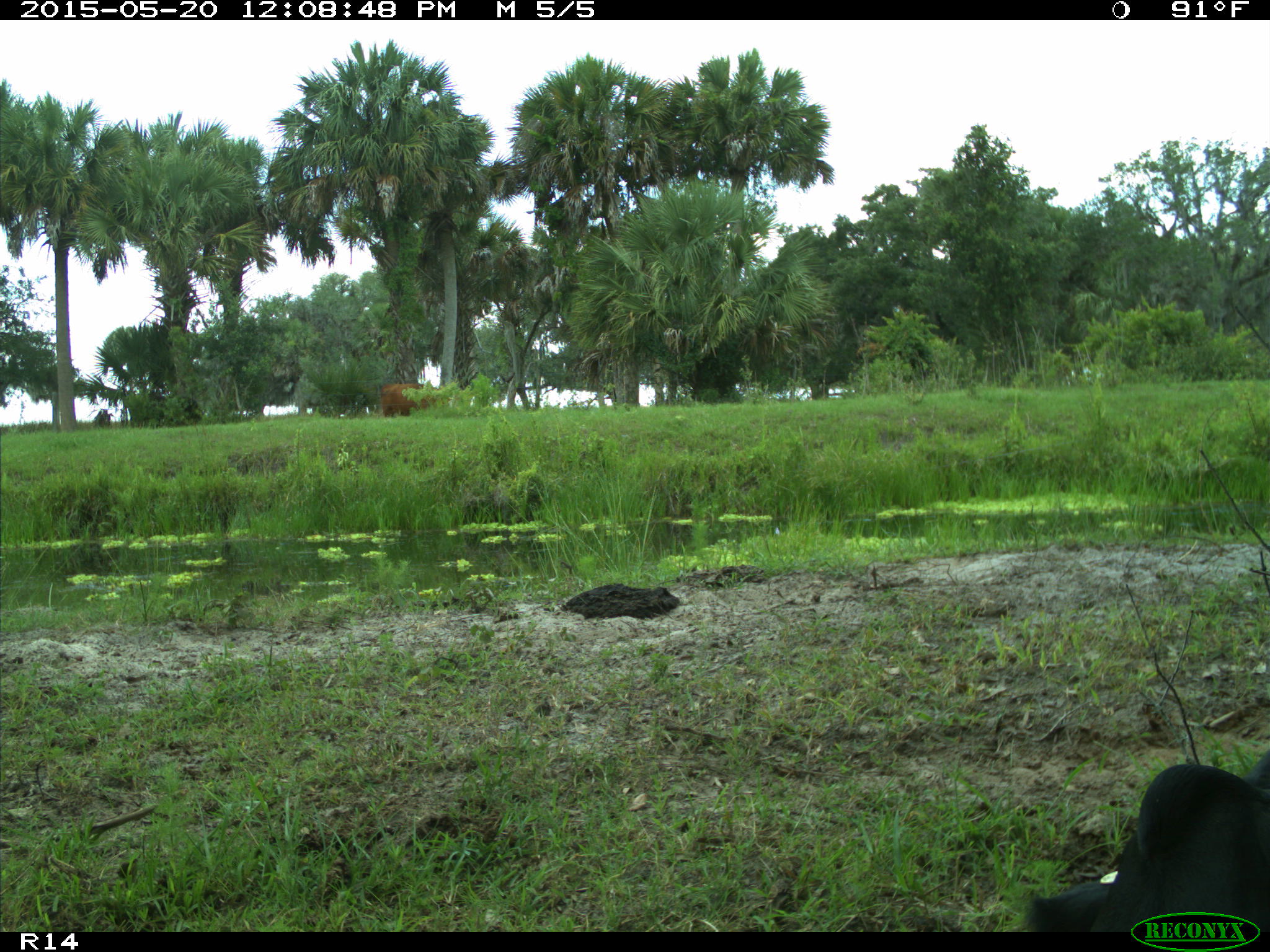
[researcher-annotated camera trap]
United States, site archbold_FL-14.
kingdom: Animalia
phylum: Chordata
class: Mammalia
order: Artiodactyla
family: Bovidae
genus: Bos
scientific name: Bos taurus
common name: domestic cow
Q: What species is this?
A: Bos taurus (domestic cow).